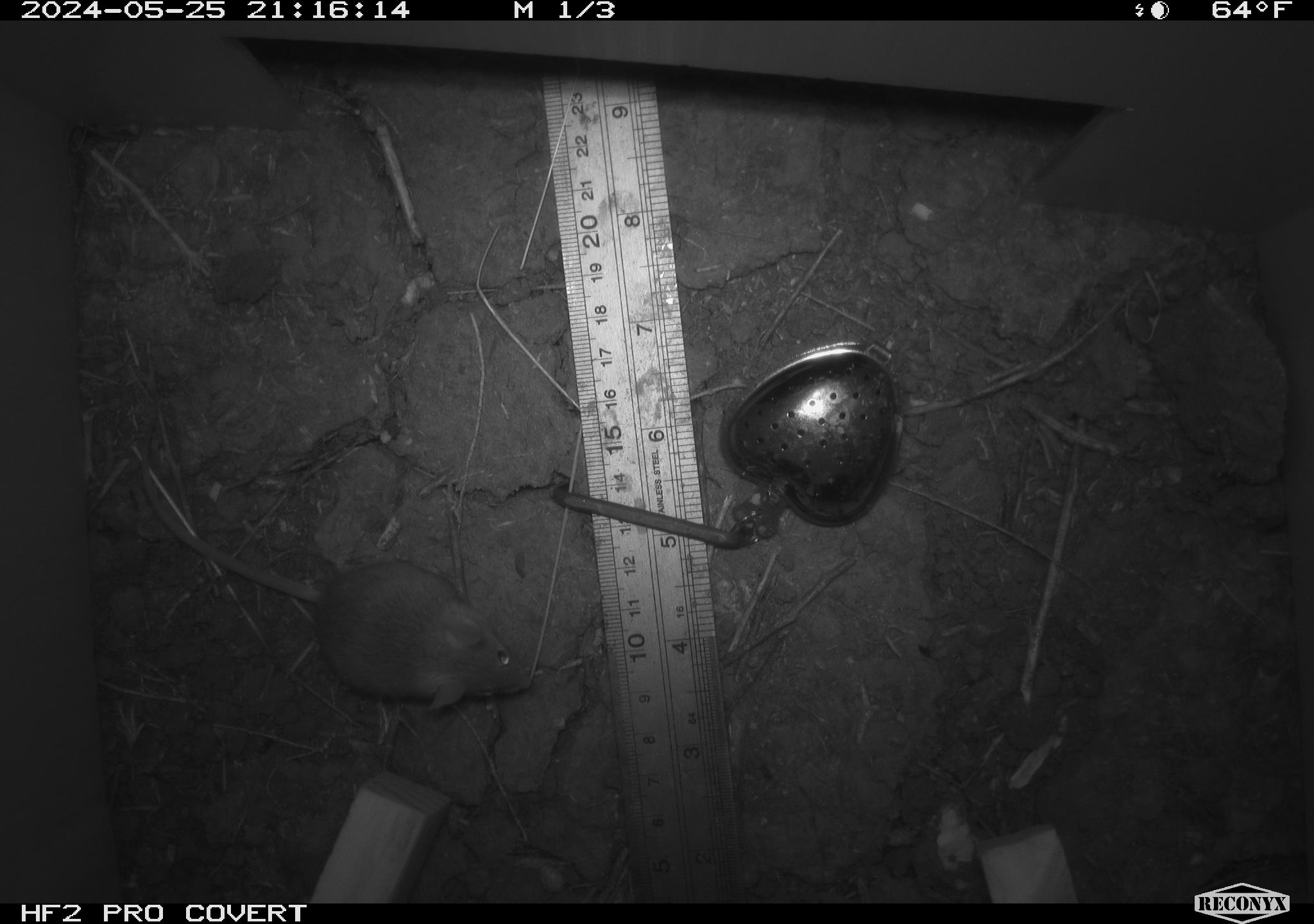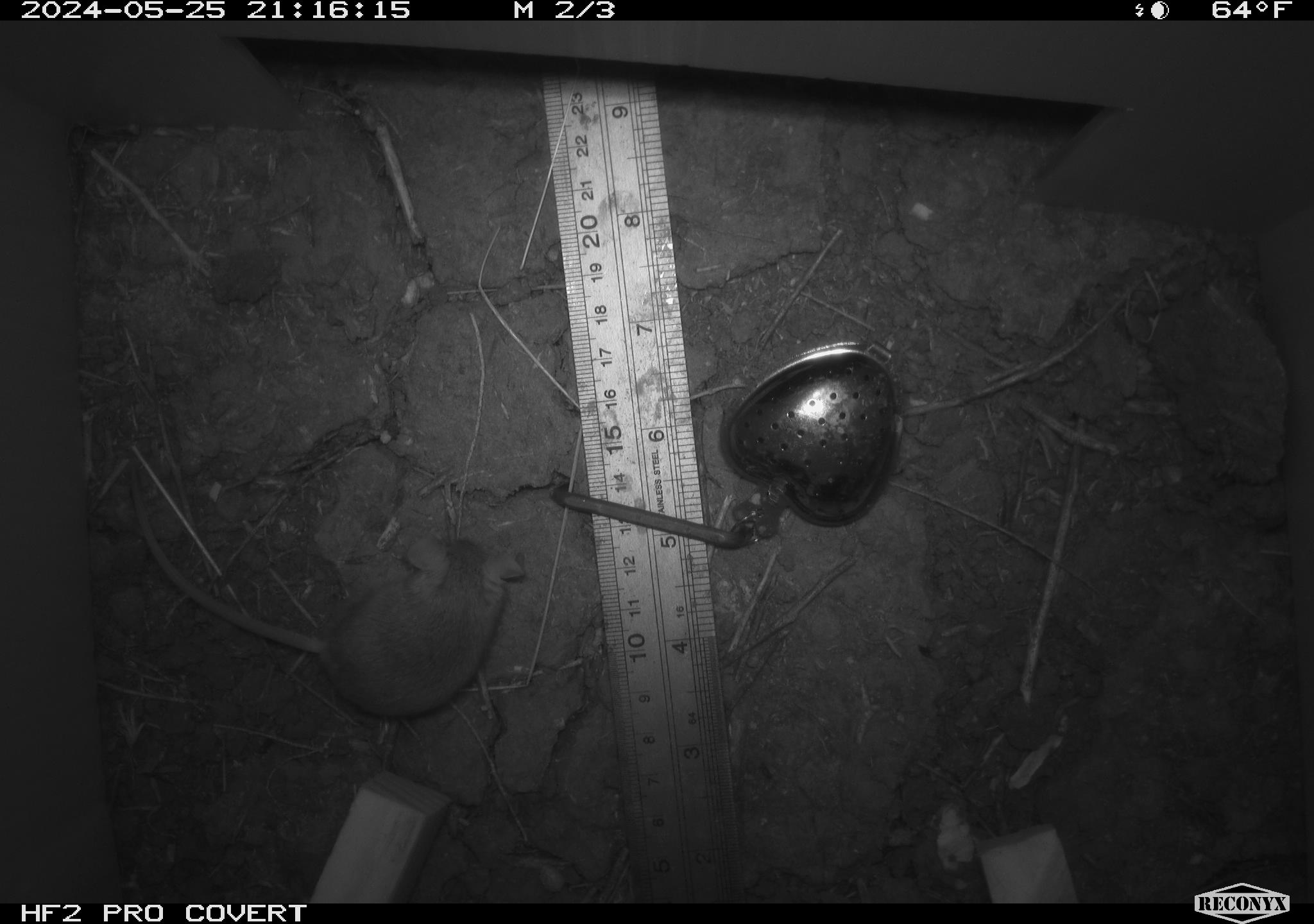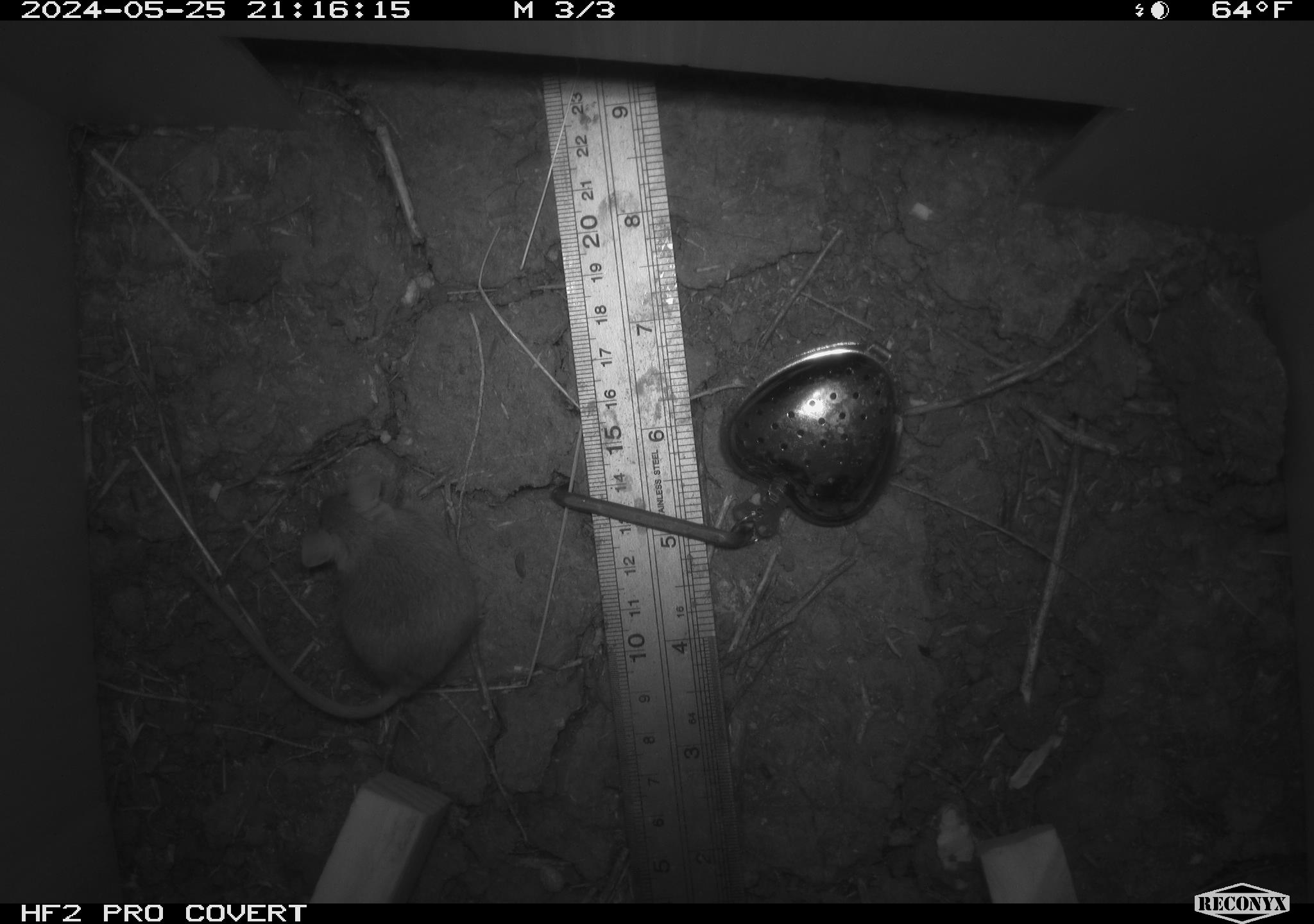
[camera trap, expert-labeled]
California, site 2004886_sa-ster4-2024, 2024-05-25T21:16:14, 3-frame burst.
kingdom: Animalia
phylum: Chordata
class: Mammalia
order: Rodentia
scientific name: Rodentia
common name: mouse species